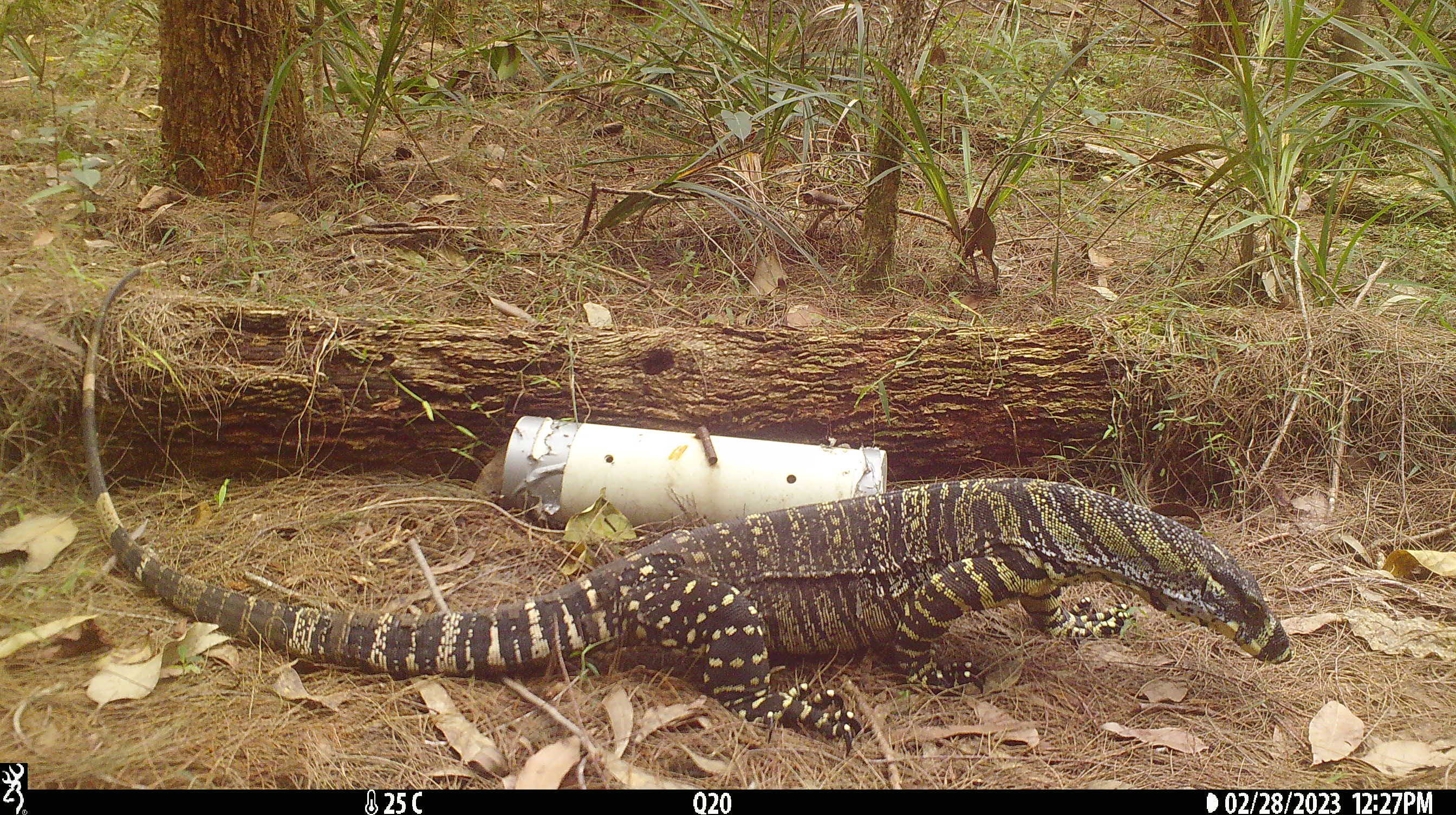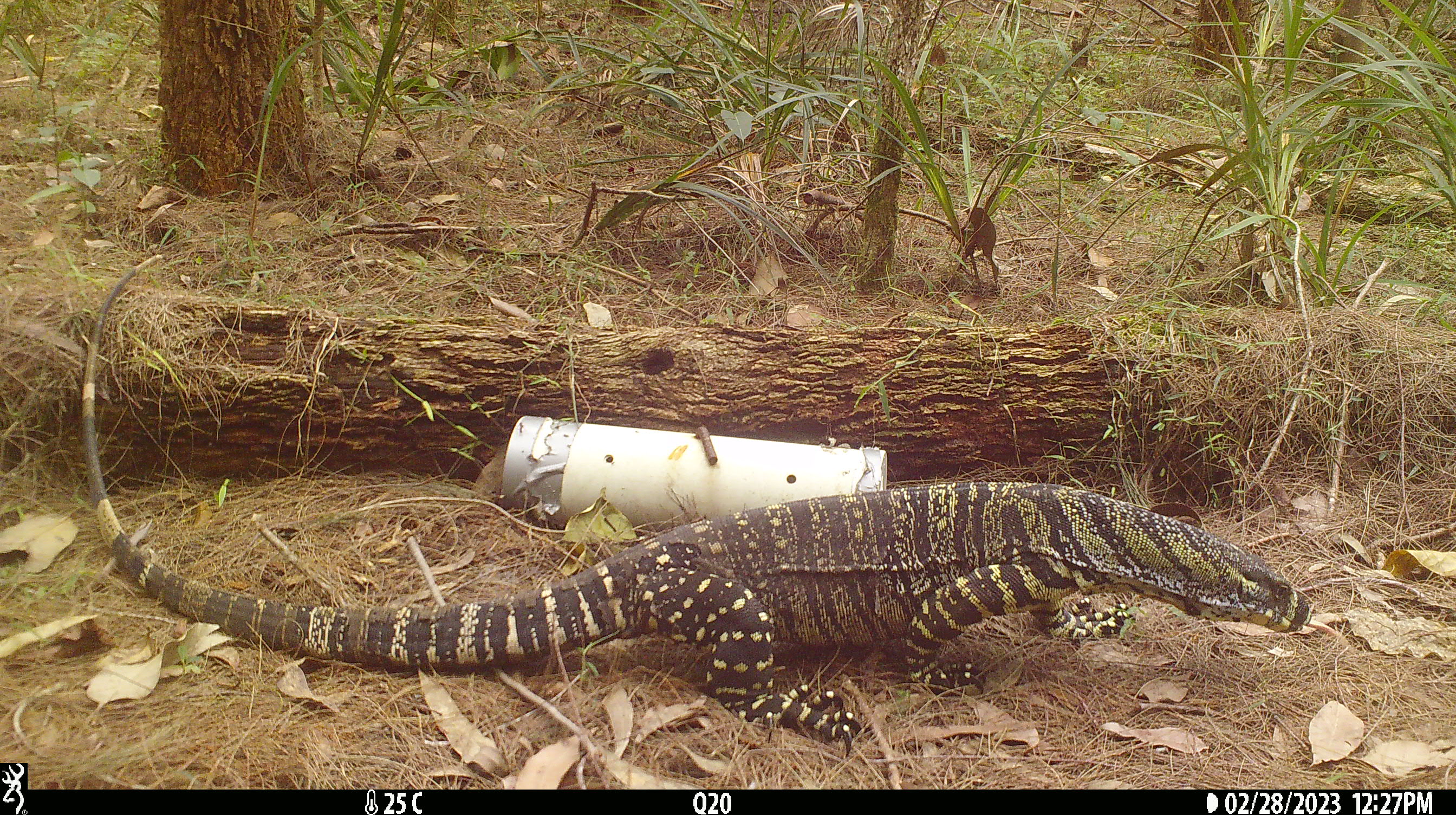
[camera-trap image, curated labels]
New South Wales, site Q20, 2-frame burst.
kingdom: Animalia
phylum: Chordata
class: Reptilia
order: Squamata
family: Varanidae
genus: Varanus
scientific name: Varanus varius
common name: lace monitor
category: goanna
Goanna (lace monitor) (Varanus varius).